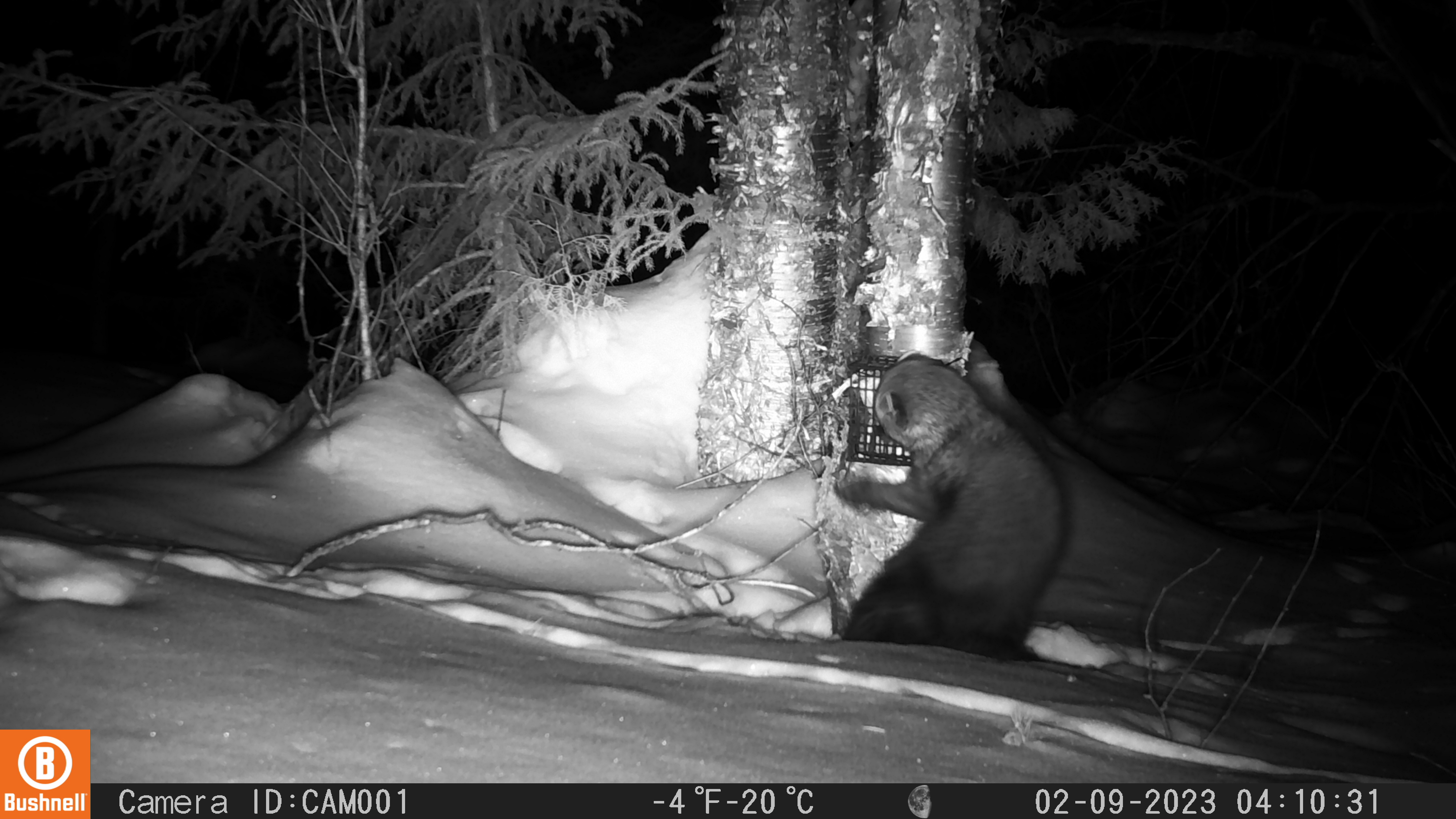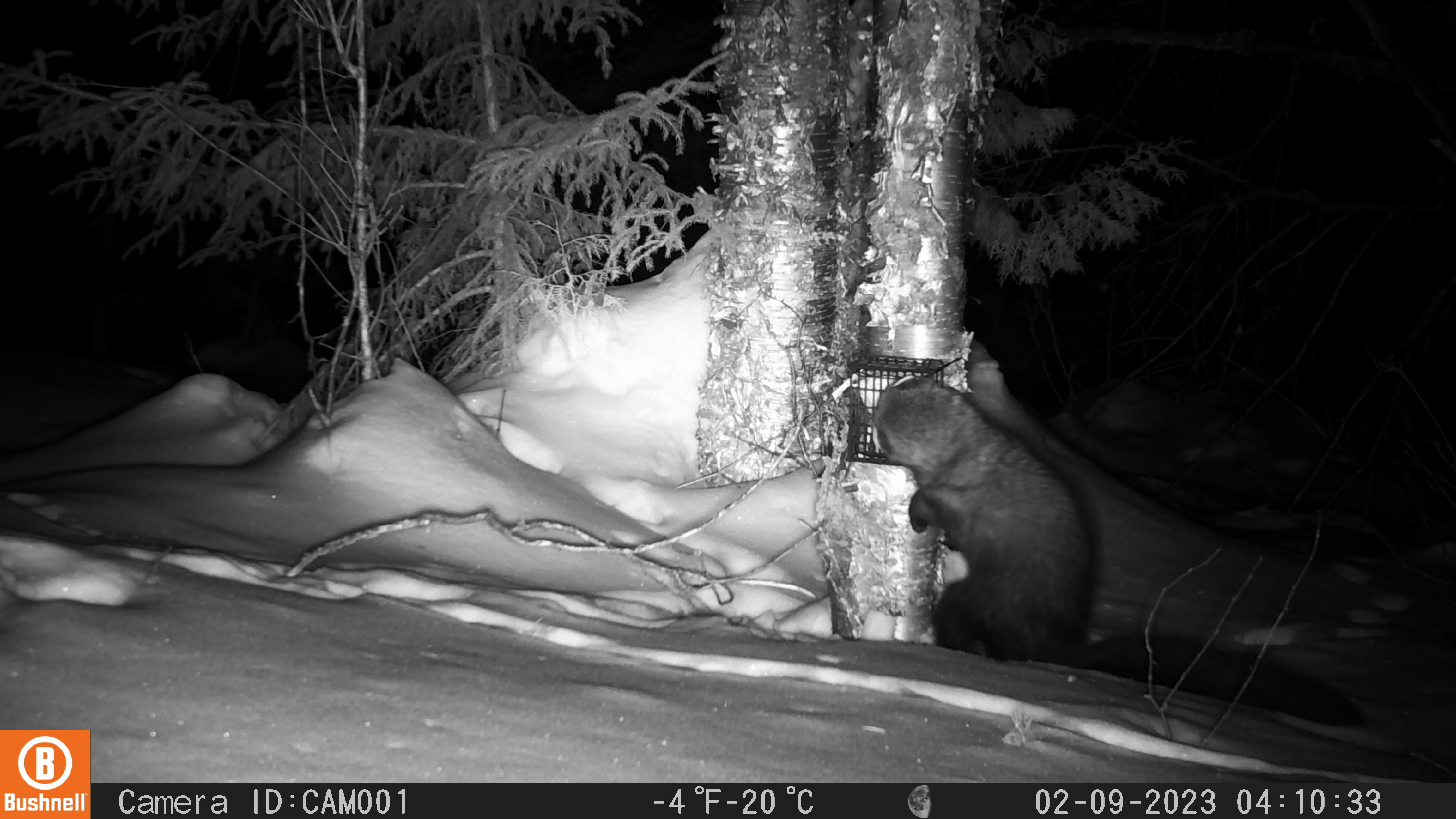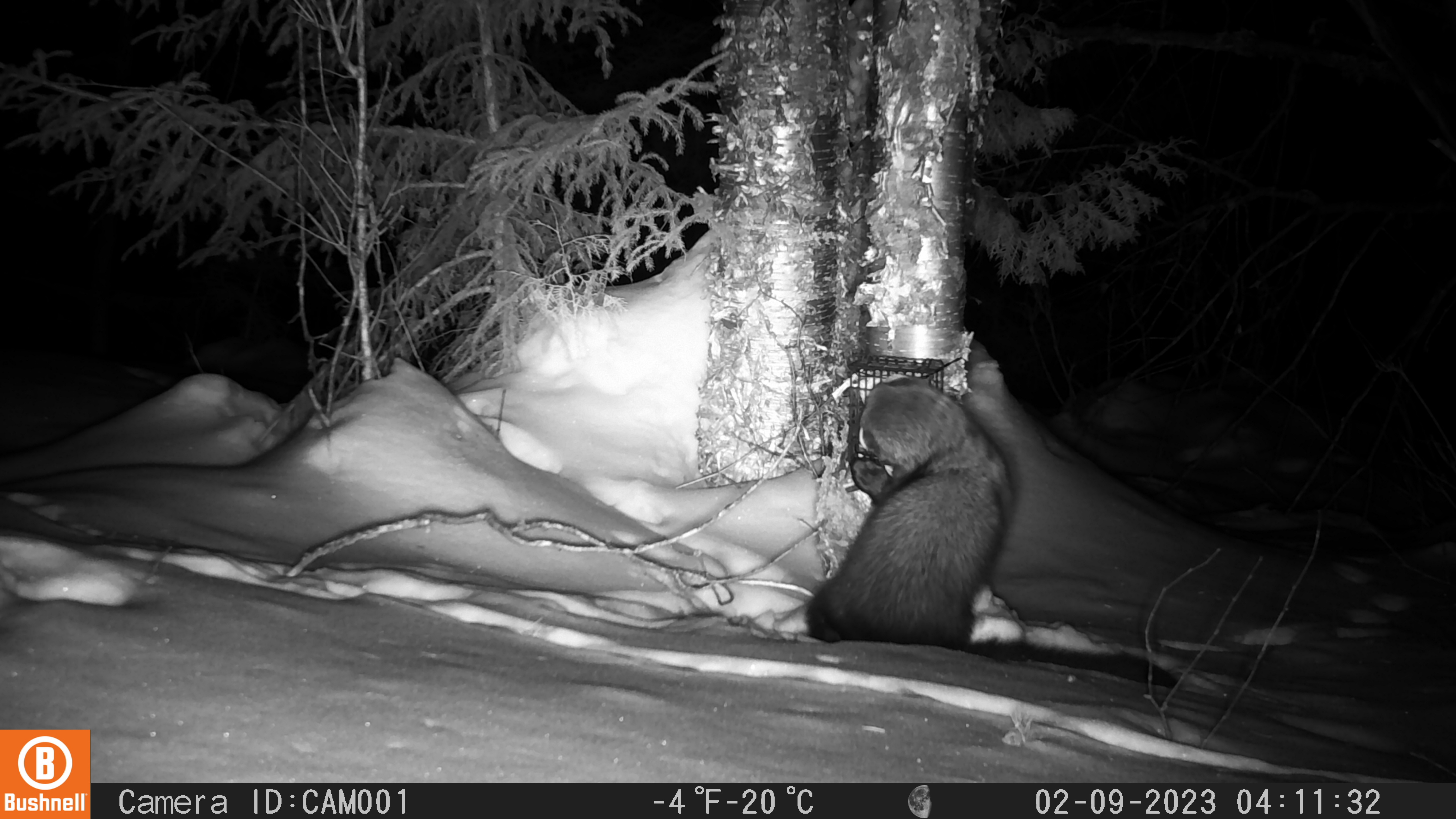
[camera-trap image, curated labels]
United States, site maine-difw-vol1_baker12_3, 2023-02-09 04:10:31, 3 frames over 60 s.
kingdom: Animalia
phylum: Chordata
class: Mammalia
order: Carnivora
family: Mustelidae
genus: Pekania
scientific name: Pekania pennanti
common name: fisher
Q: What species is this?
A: Fisher (Pekania pennanti).